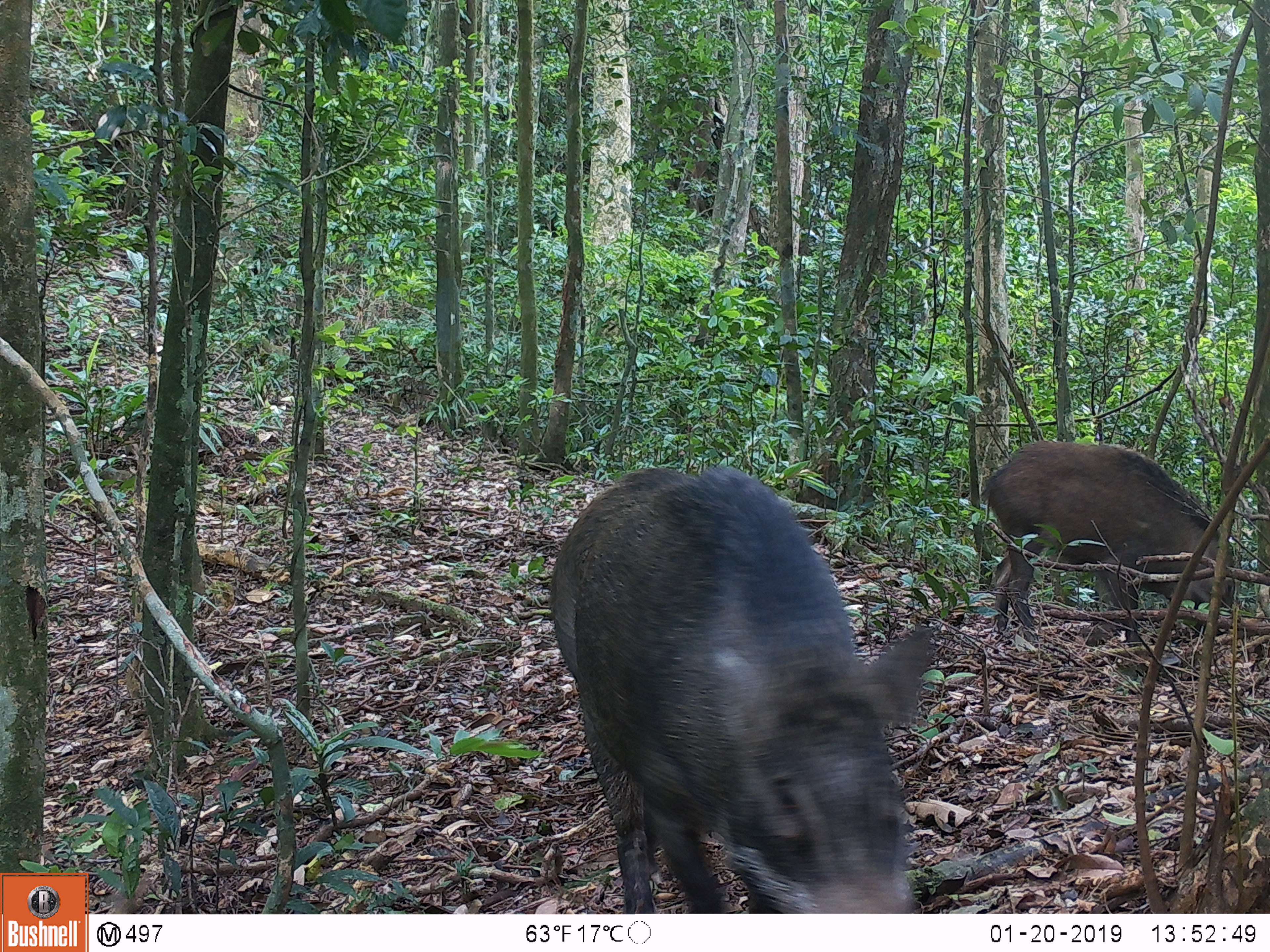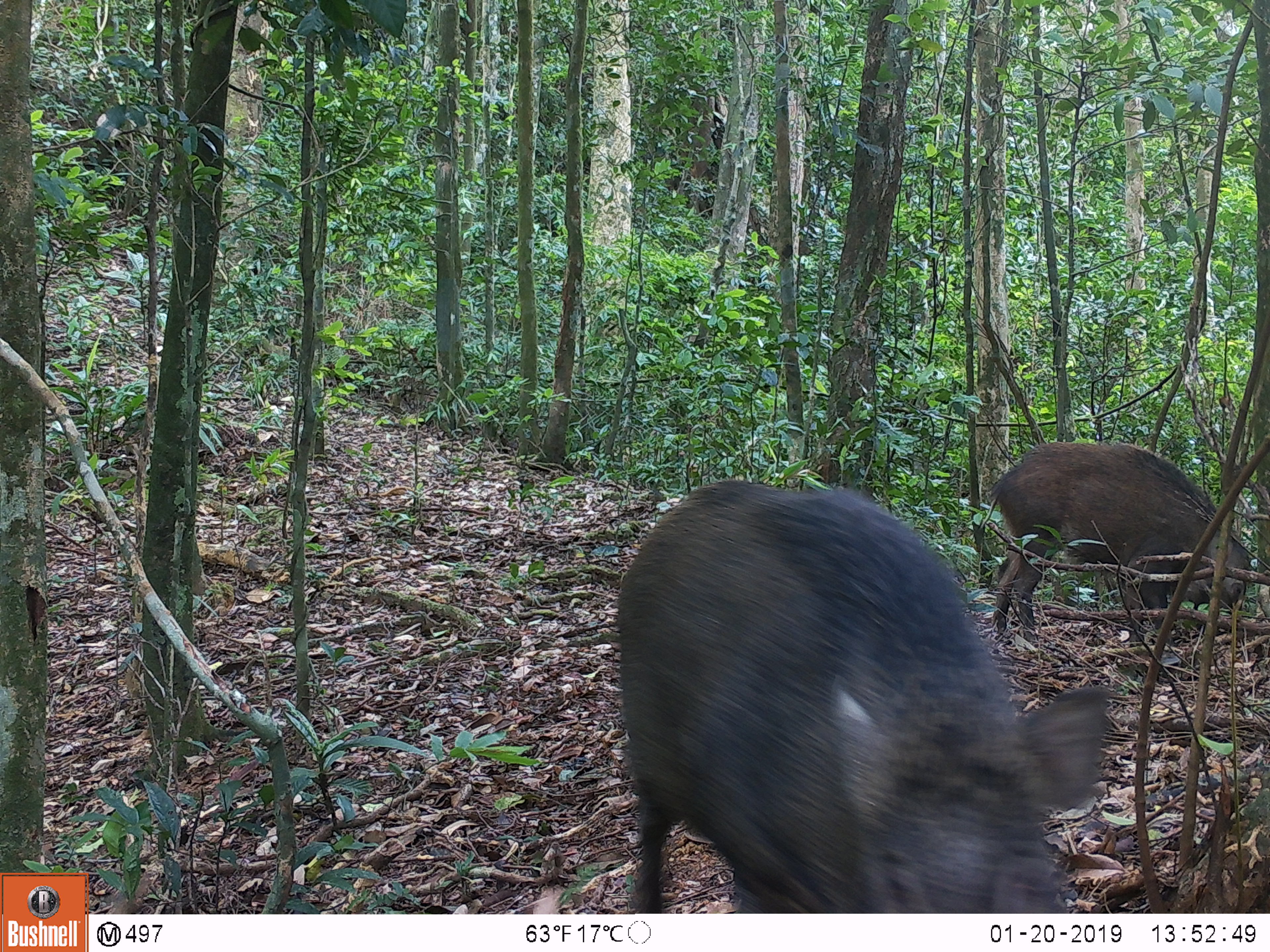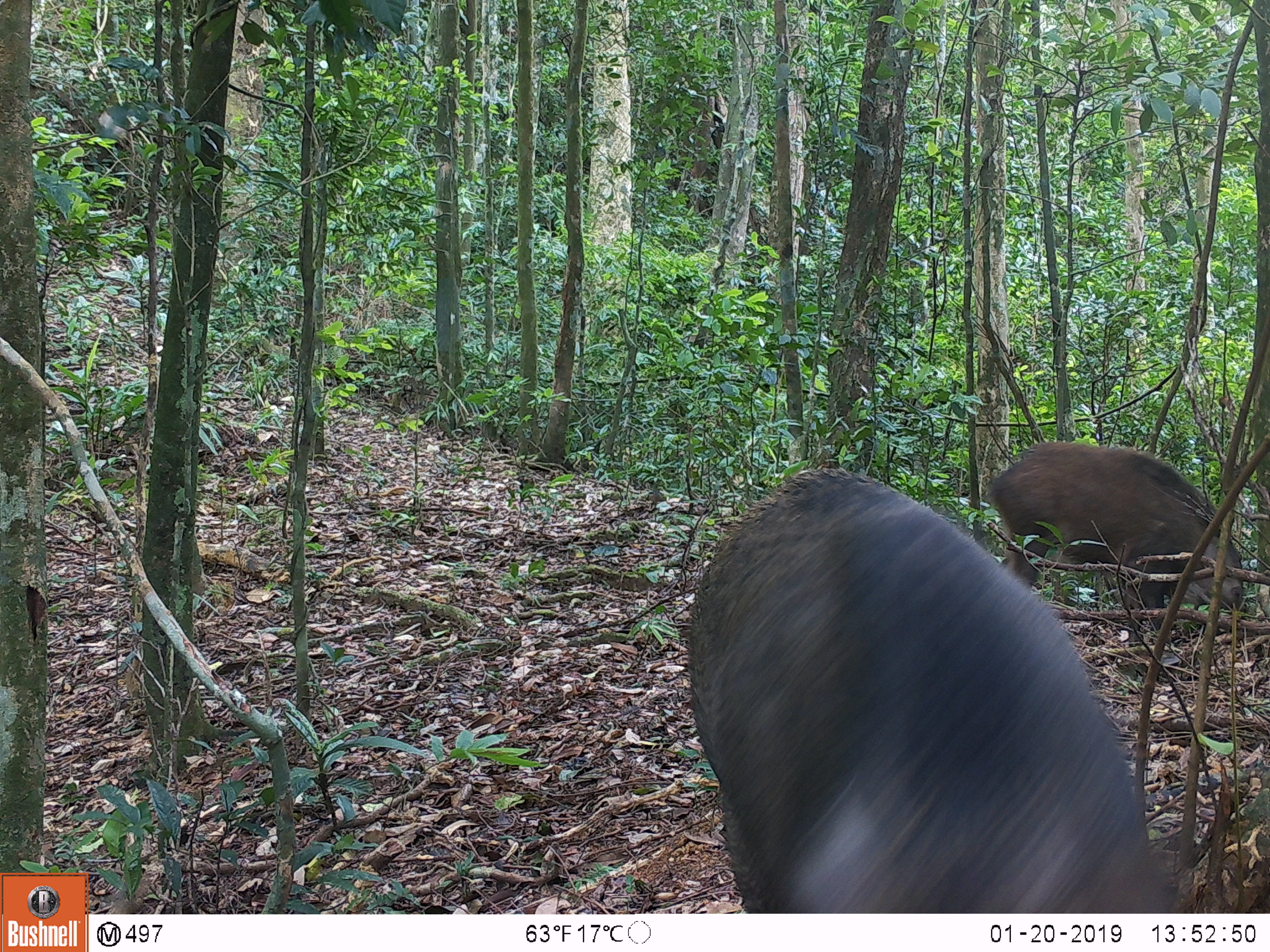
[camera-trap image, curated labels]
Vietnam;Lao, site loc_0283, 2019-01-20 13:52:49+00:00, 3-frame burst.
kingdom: Animalia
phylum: Chordata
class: Mammalia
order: Artiodactyla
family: Suidae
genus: Sus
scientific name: Sus scrofa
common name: eurasian wild pig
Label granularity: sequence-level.